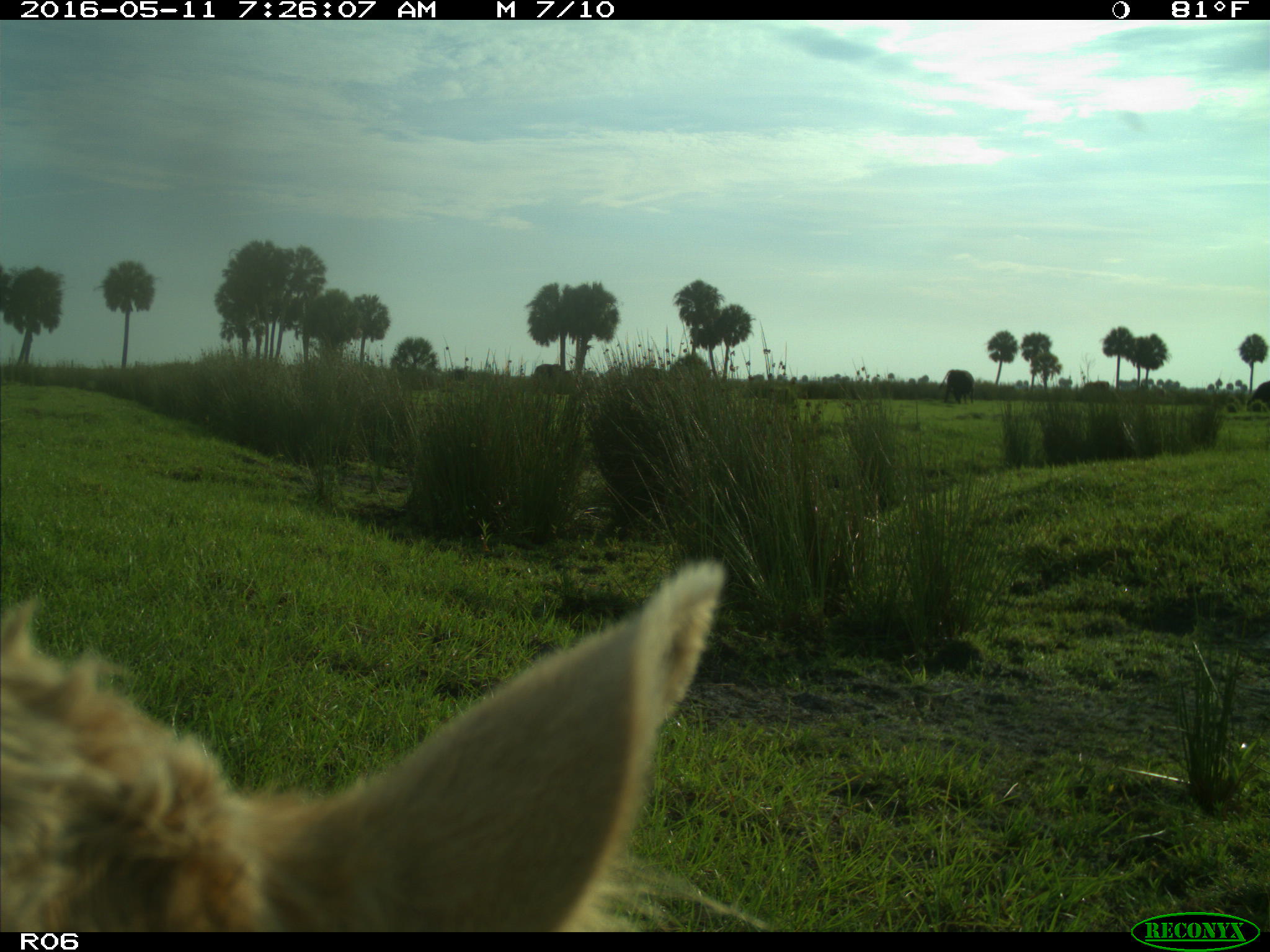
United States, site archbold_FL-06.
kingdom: Animalia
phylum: Chordata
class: Mammalia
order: Artiodactyla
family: Bovidae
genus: Bos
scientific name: Bos taurus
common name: domestic cow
Bos taurus (domestic cow).